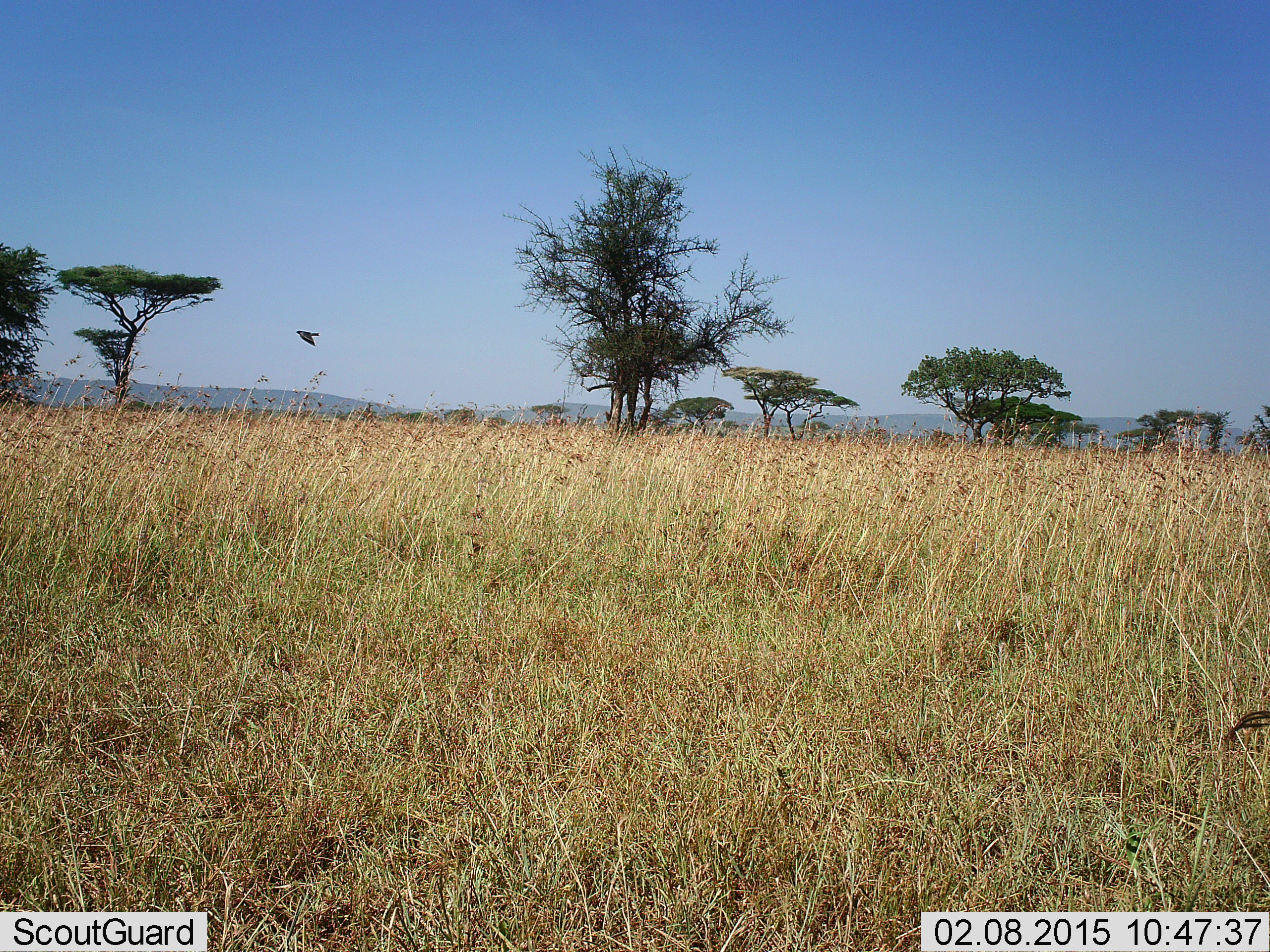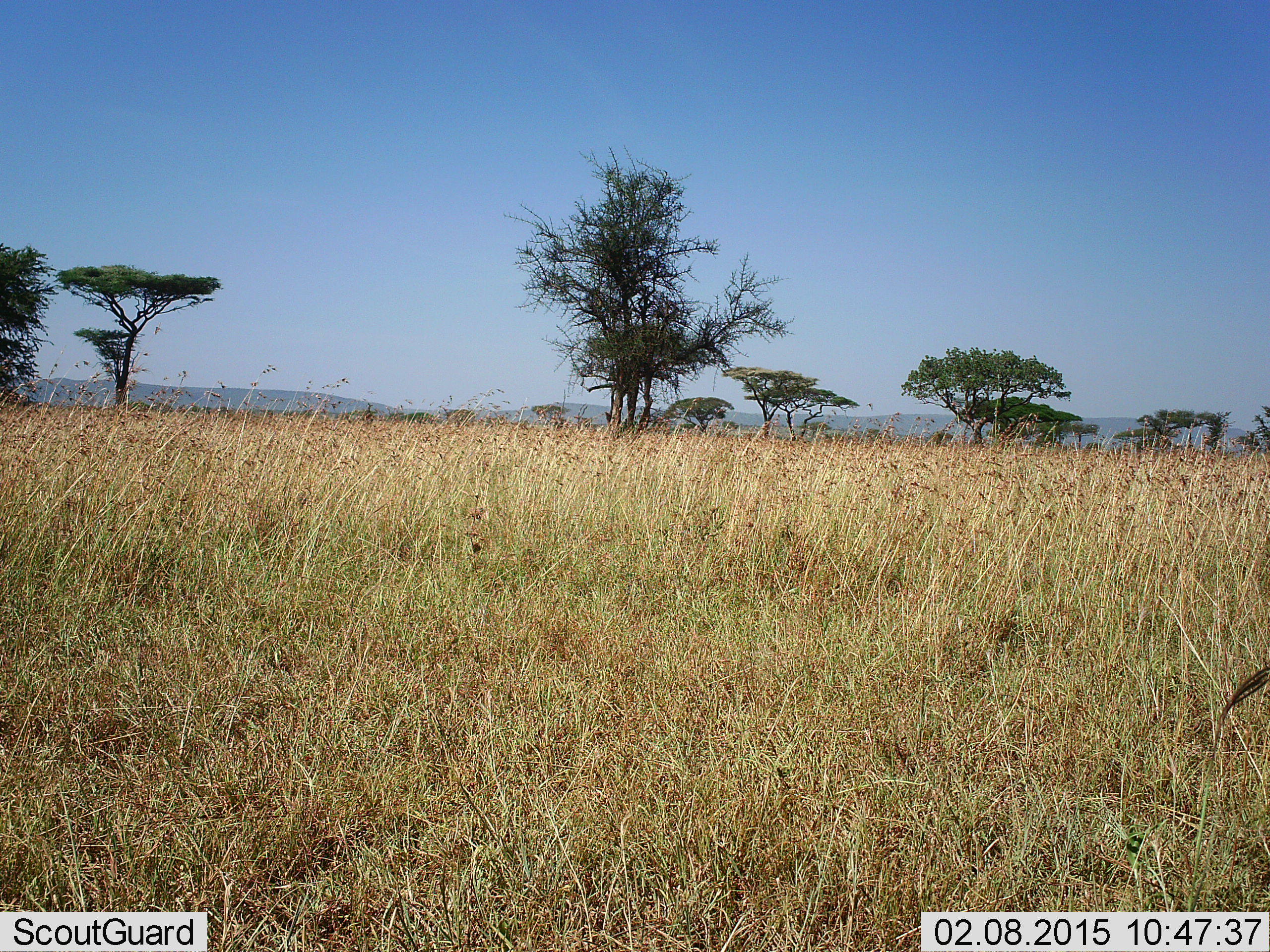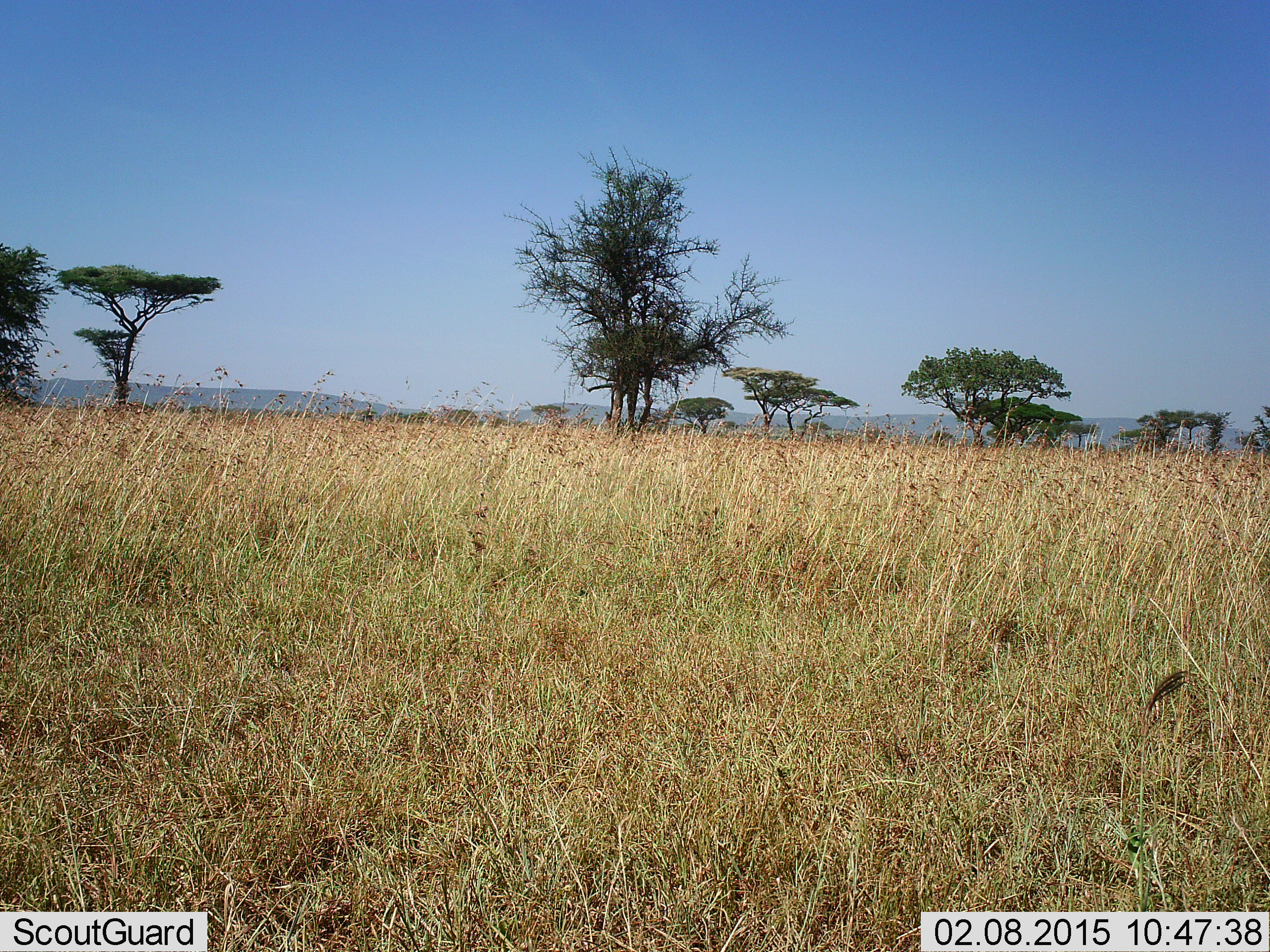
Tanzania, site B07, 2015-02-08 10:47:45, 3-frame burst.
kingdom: Animalia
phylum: Chordata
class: Aves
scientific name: Aves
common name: bird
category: otherbird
Otherbird (bird) (Aves), count 1. Behavior (volunteer vote fractions): standing 0%, resting 0%, moving 100%, interacting 0%. Young present (vote fraction): 0%. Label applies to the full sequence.